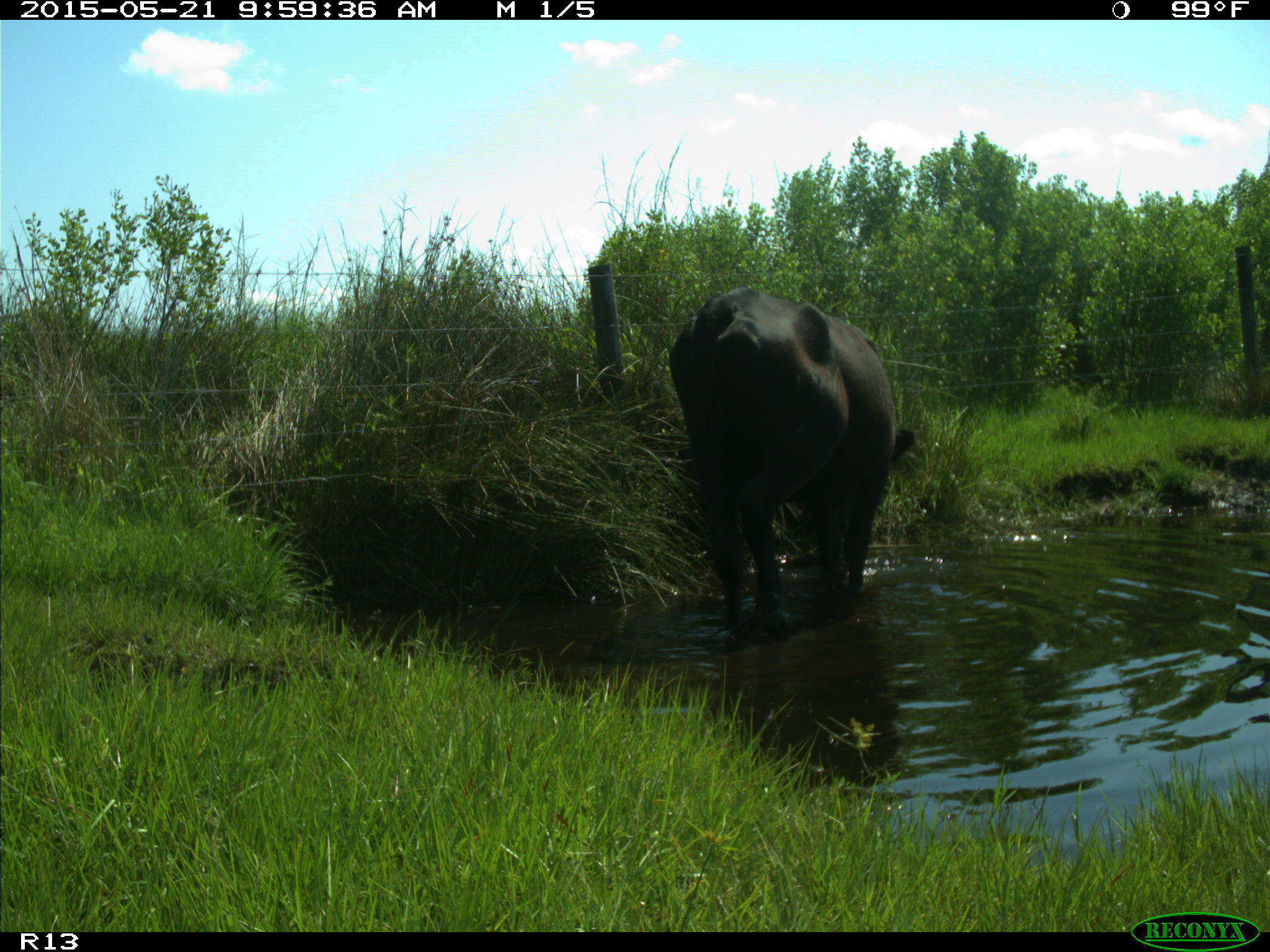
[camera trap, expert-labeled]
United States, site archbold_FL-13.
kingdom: Animalia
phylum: Chordata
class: Mammalia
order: Artiodactyla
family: Bovidae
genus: Bos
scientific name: Bos taurus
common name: domestic cow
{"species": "Bos taurus (domestic cow)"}